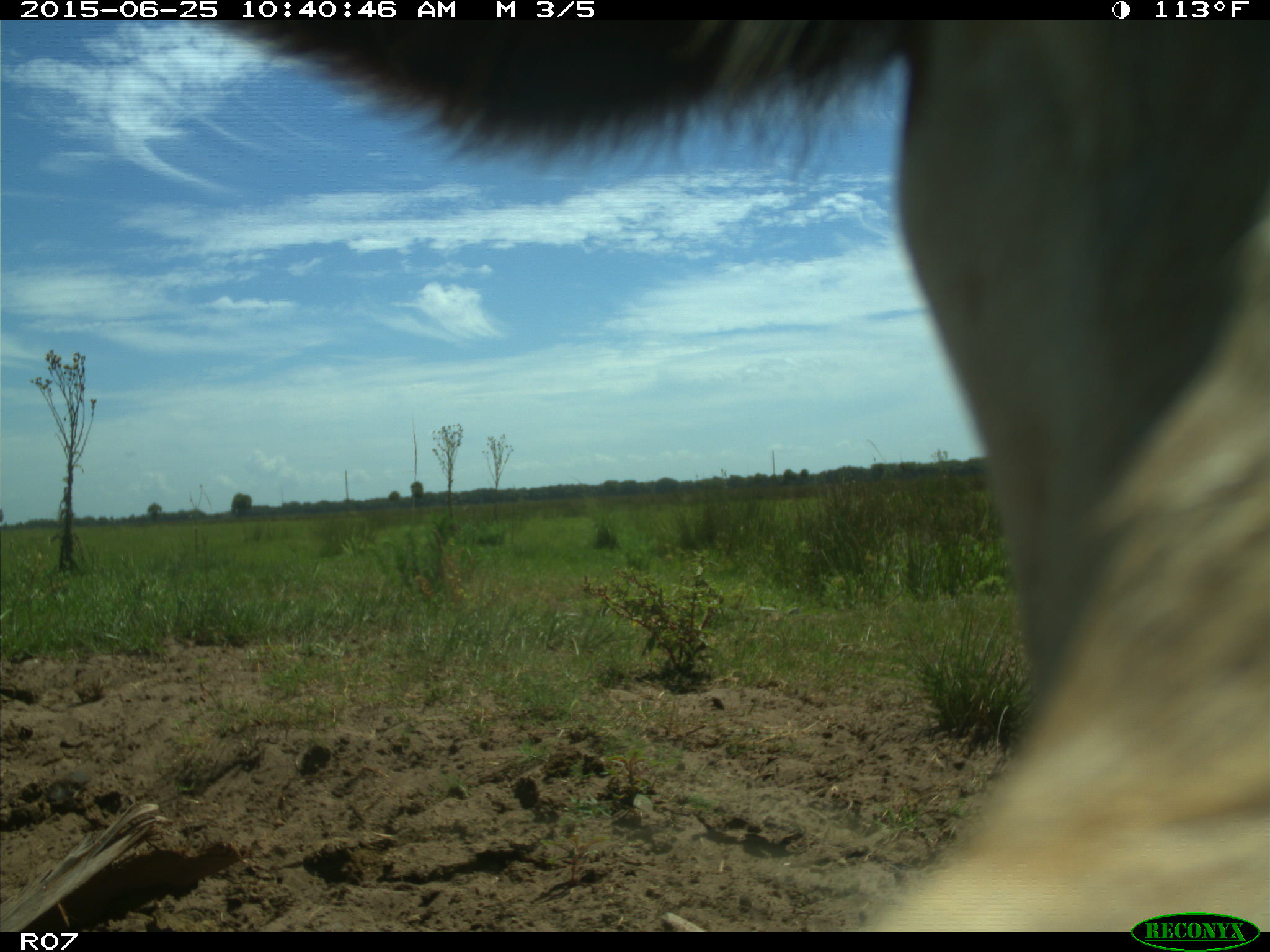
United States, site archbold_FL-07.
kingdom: Animalia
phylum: Chordata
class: Mammalia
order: Artiodactyla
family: Bovidae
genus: Bos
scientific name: Bos taurus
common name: domestic cow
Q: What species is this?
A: Bos taurus (domestic cow).